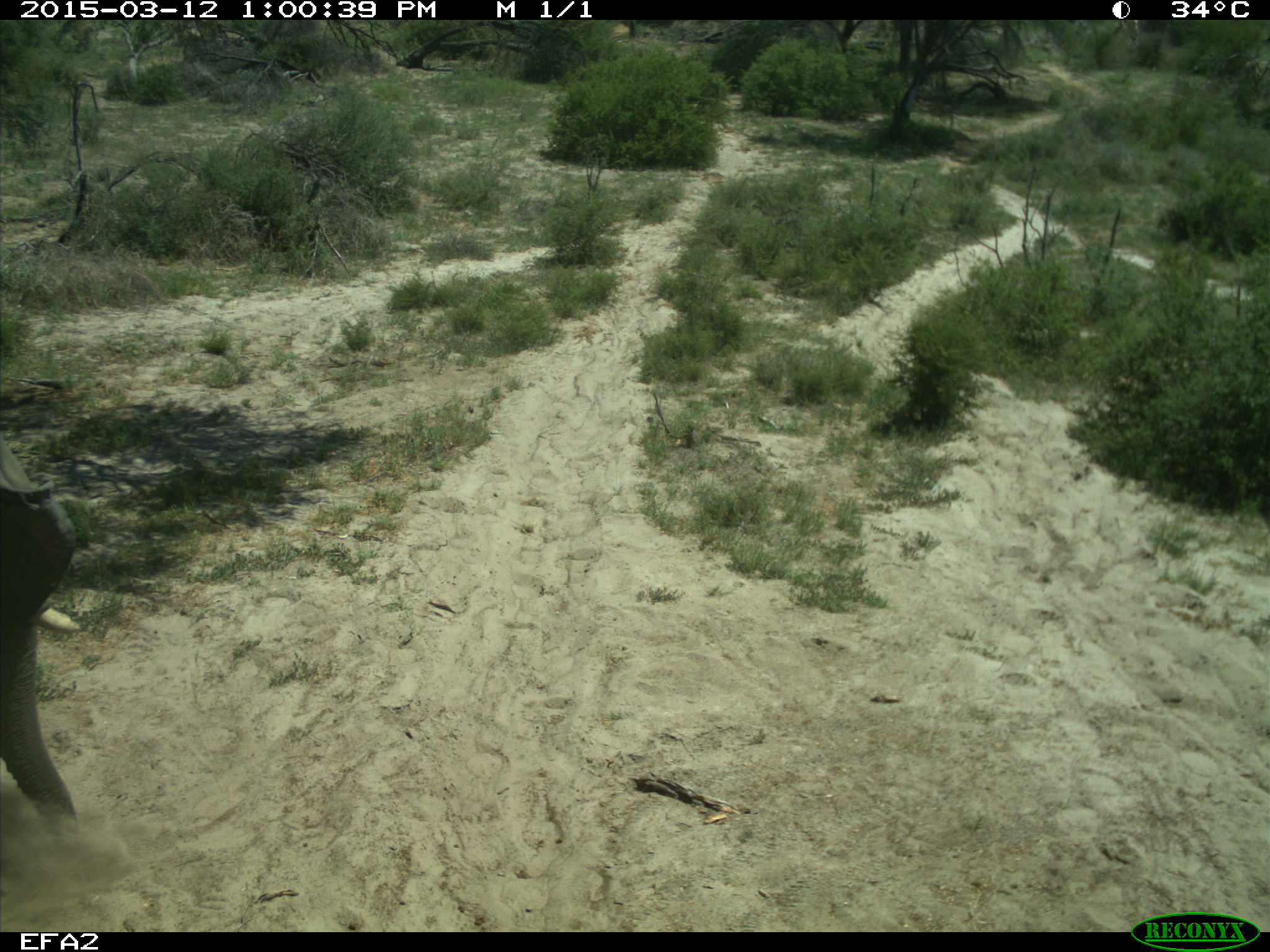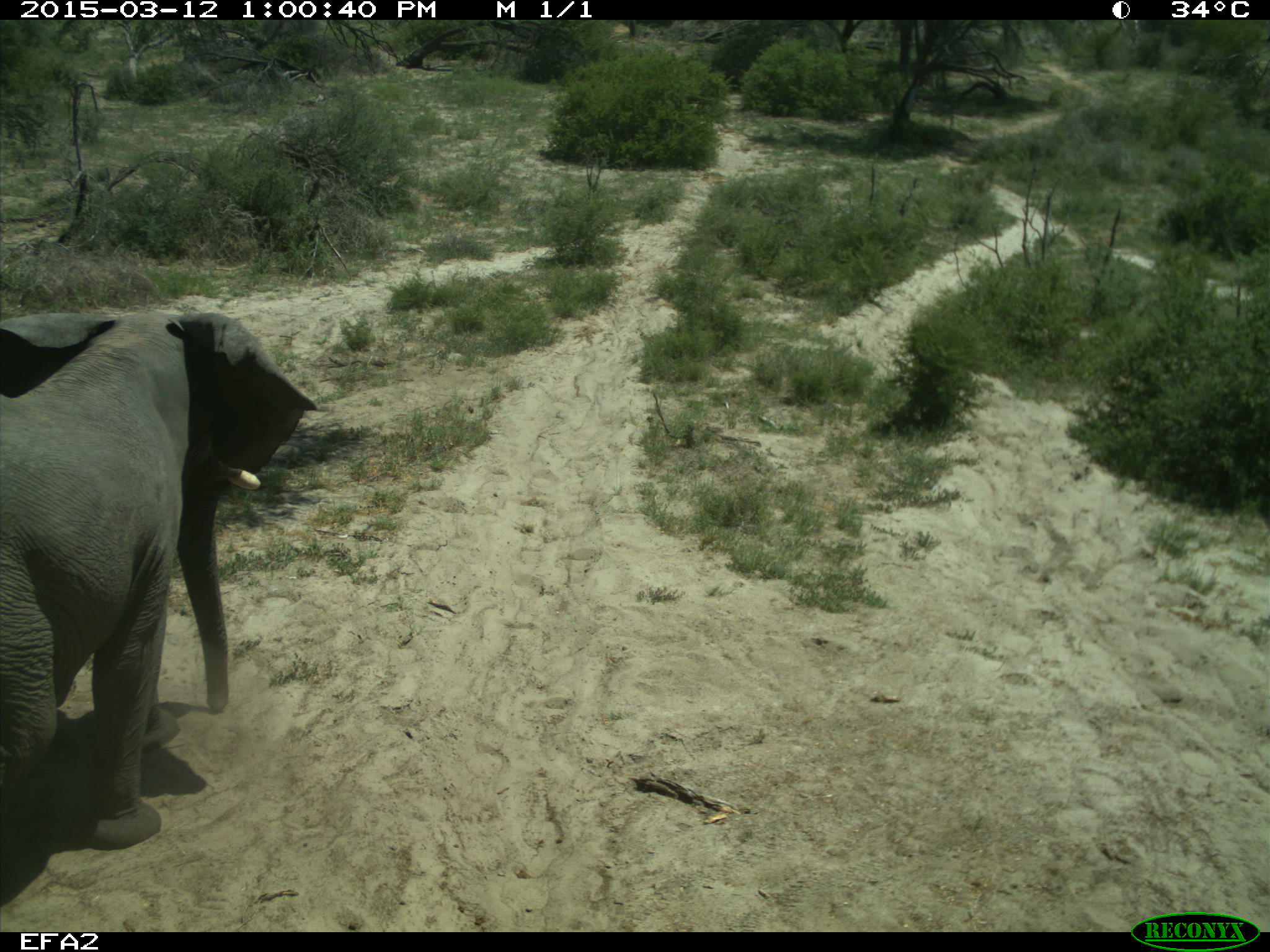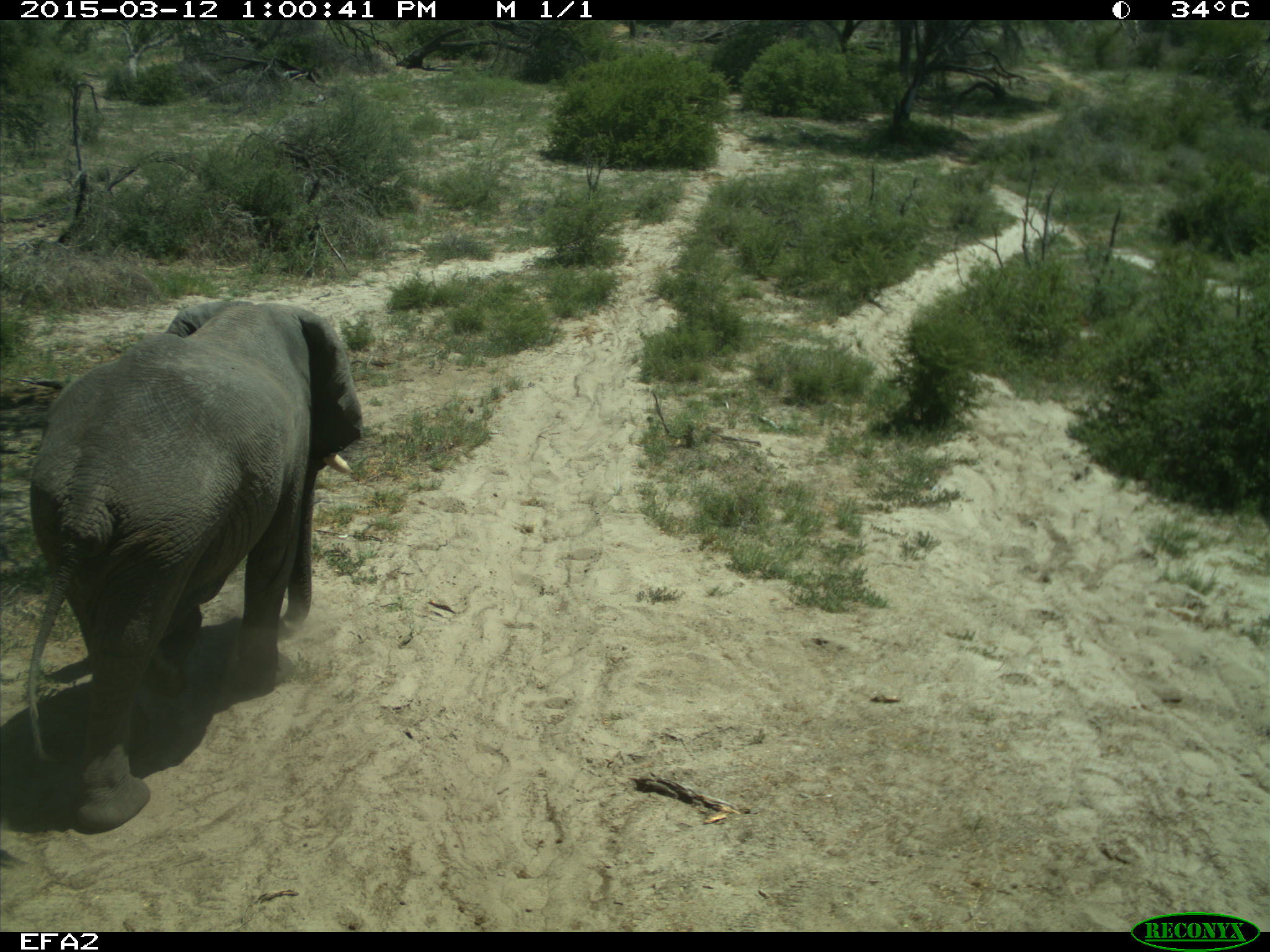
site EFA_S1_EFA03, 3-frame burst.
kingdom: Animalia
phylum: Chordata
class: Mammalia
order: Proboscidea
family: Elephantidae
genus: Loxodonta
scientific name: Loxodonta africana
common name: african bush elephant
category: elephant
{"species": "elephant (african bush elephant) (Loxodonta africana)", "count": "1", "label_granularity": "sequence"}